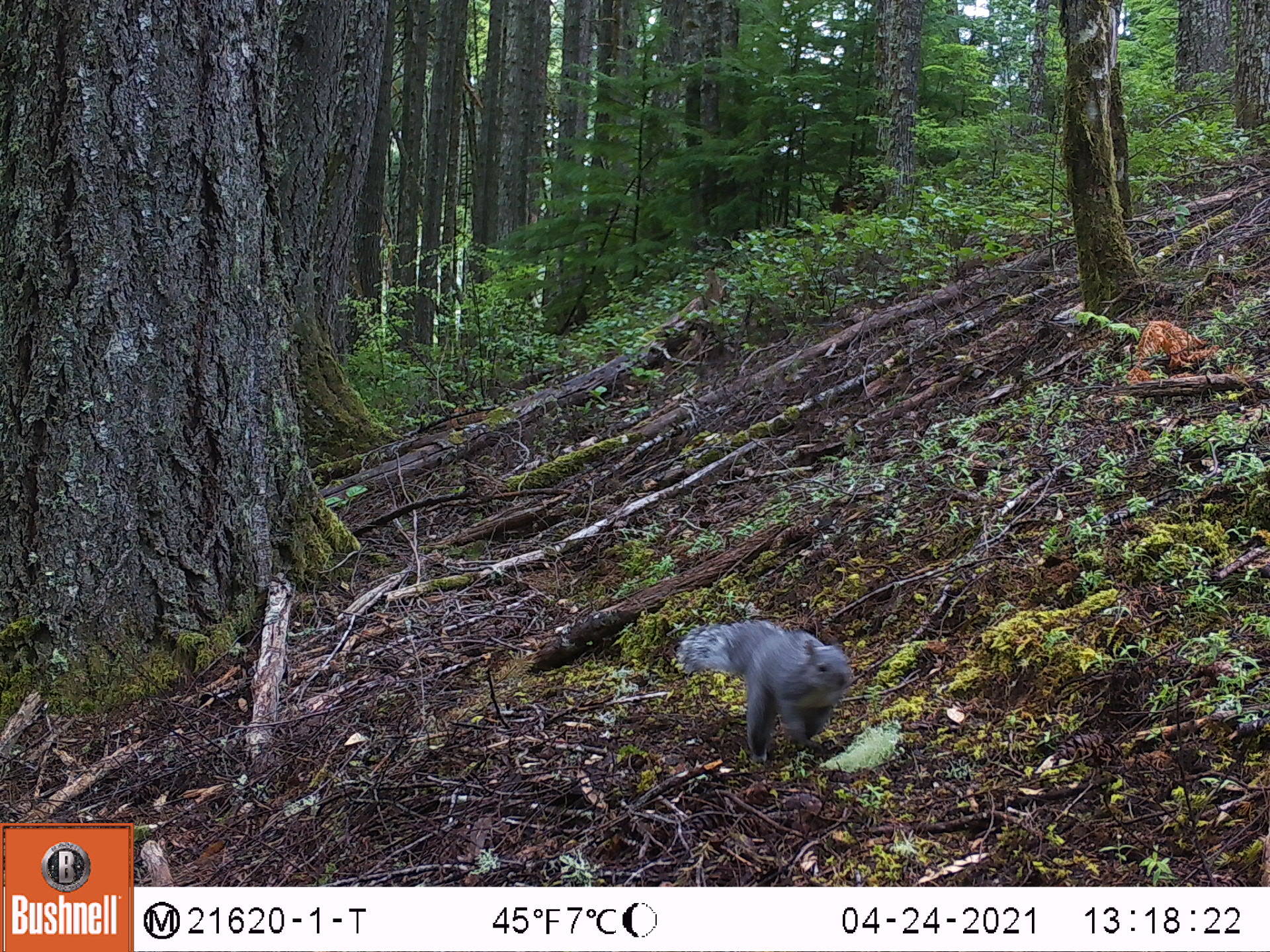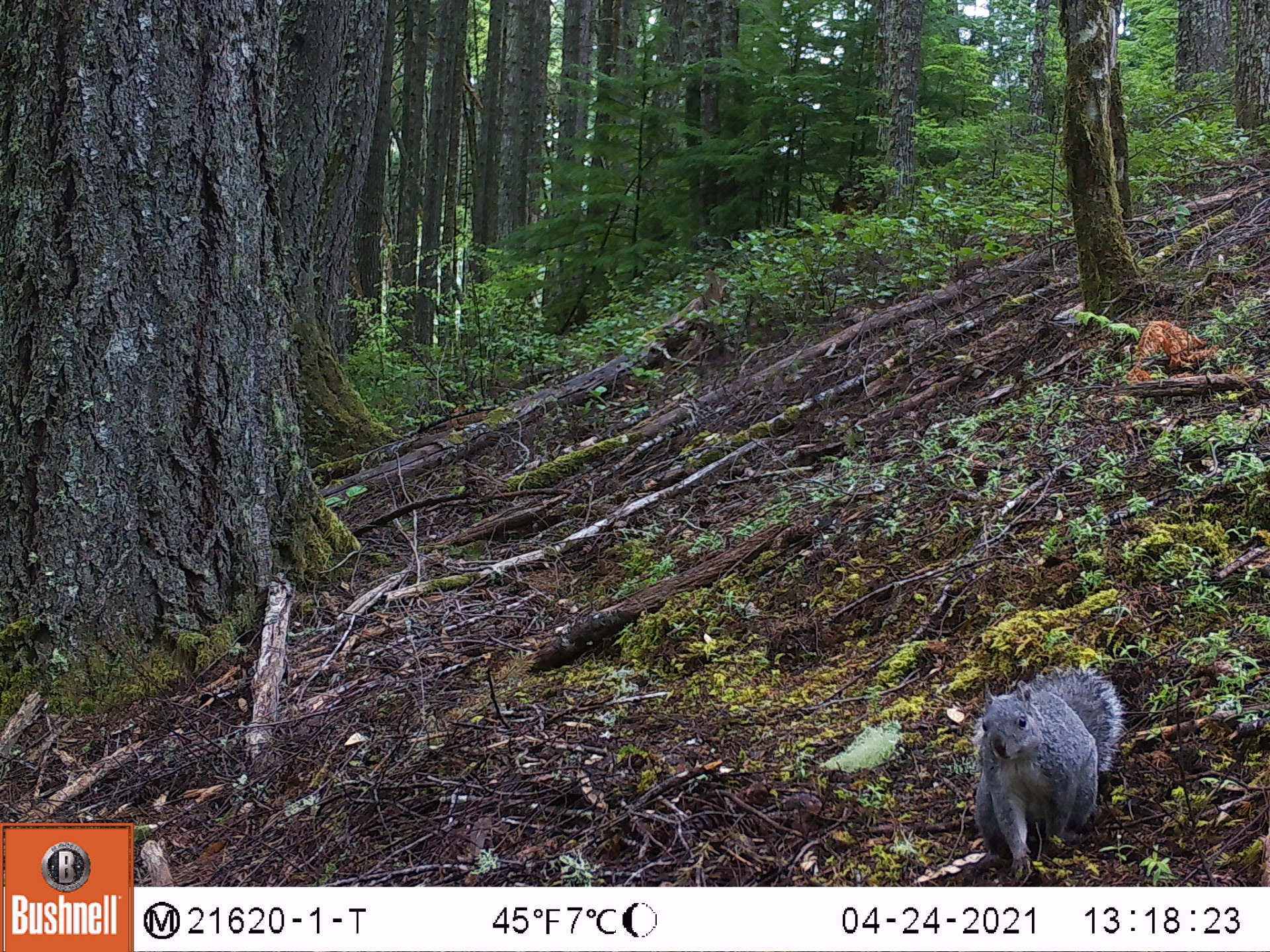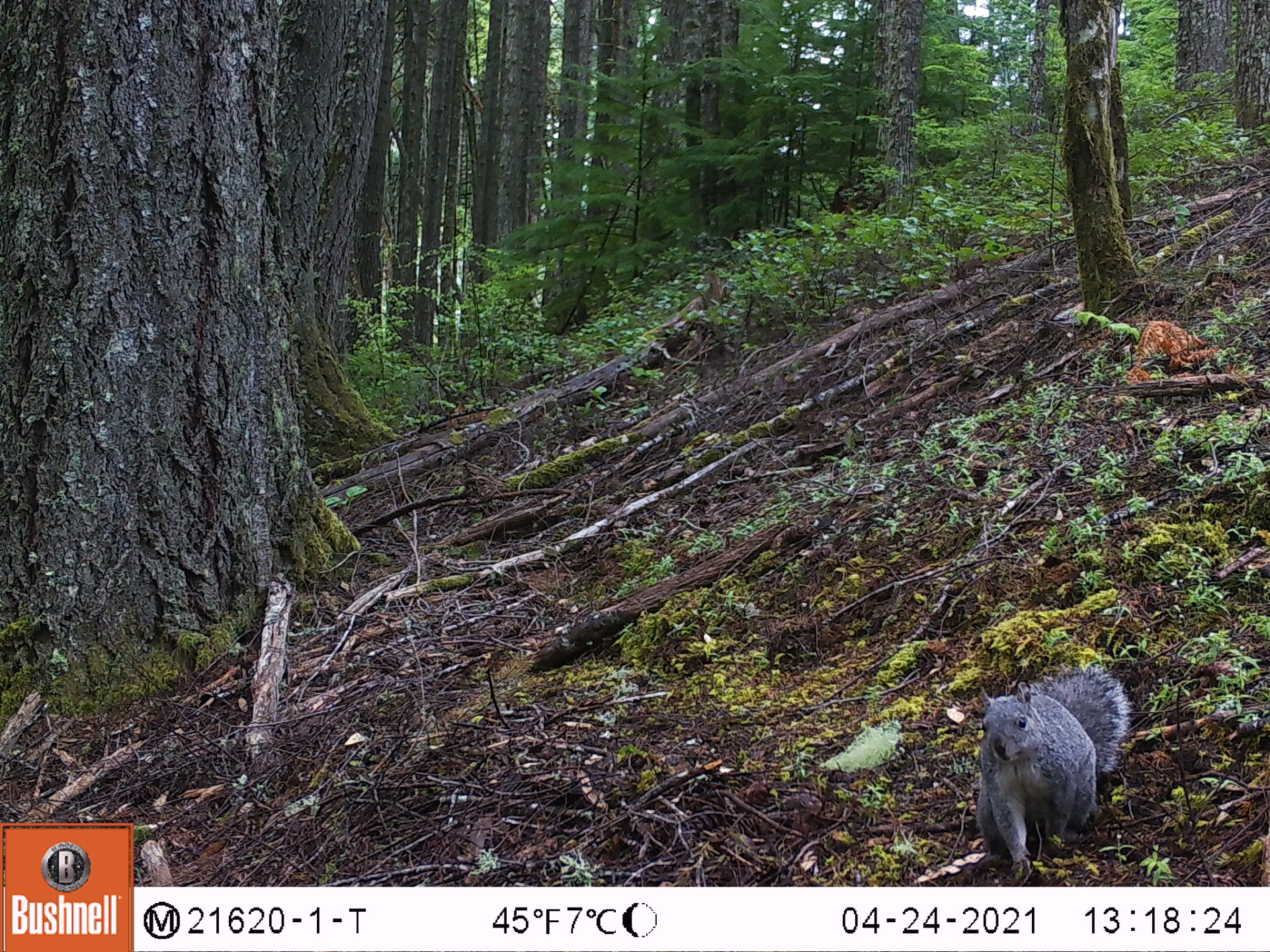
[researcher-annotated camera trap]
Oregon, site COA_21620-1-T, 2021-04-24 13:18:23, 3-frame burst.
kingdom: Animalia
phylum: Chordata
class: Mammalia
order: Rodentia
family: Sciuridae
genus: Sciurus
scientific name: Sciurus griseus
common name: western gray squirrel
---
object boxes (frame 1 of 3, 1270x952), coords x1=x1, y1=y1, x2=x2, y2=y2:
western gray squirrel: x1=654, y1=597, x2=866, y2=775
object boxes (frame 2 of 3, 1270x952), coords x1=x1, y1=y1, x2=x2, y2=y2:
western gray squirrel: x1=957, y1=656, x2=1134, y2=886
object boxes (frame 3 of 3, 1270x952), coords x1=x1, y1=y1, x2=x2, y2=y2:
western gray squirrel: x1=959, y1=652, x2=1139, y2=886